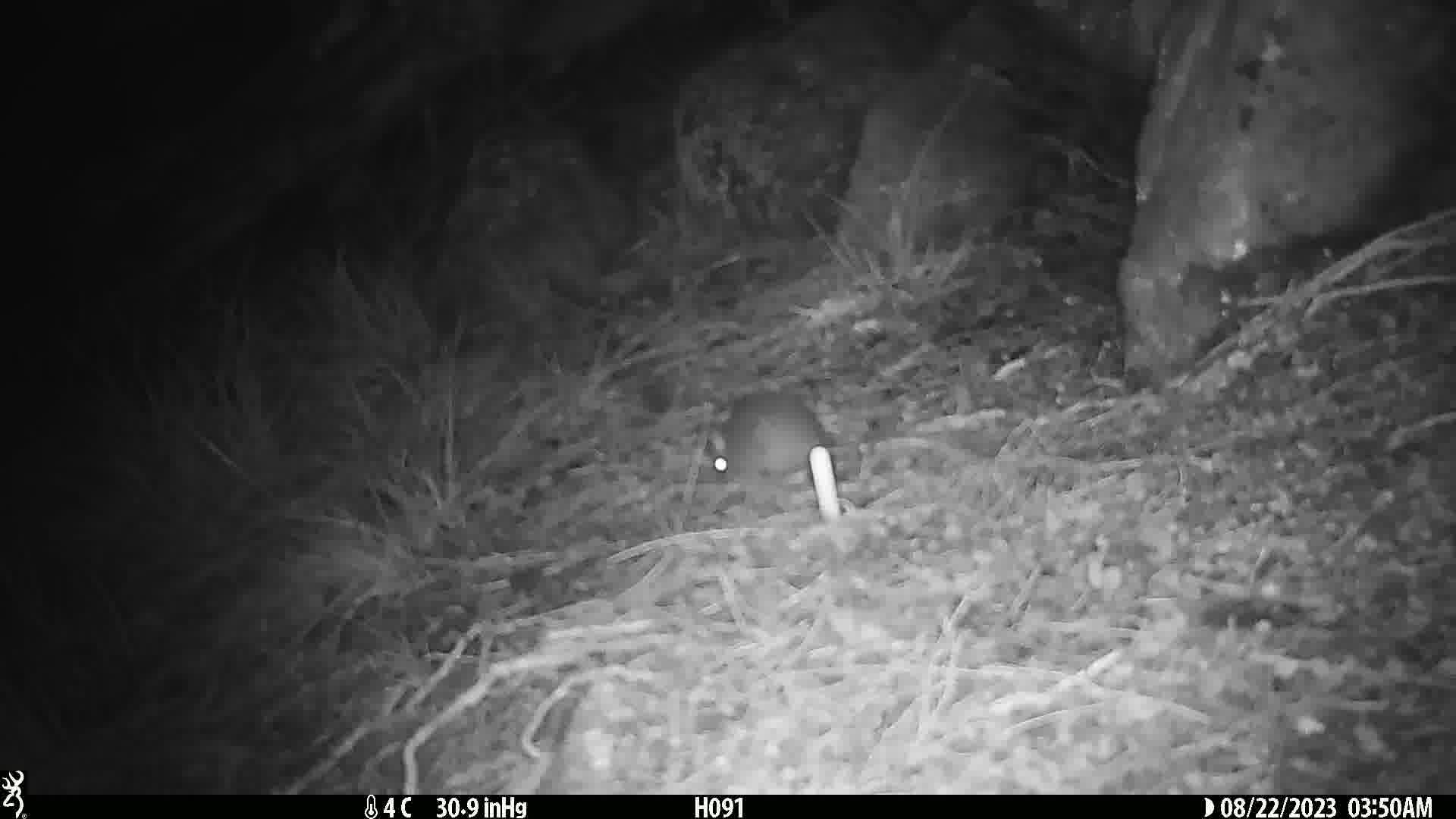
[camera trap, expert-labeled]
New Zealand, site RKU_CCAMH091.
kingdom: Animalia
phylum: Chordata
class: Mammalia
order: Rodentia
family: Muridae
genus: Rattus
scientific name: Rattus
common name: rat